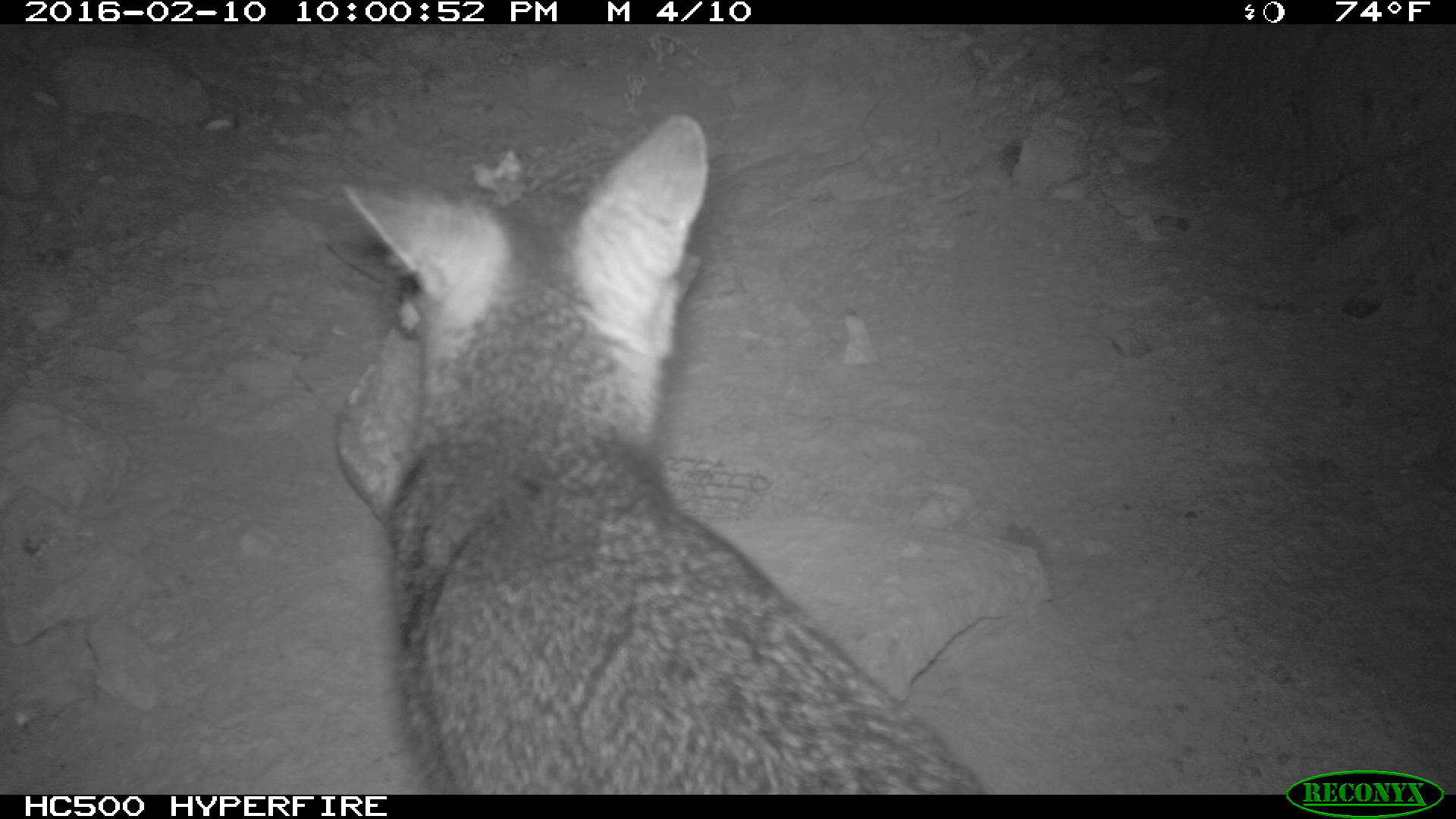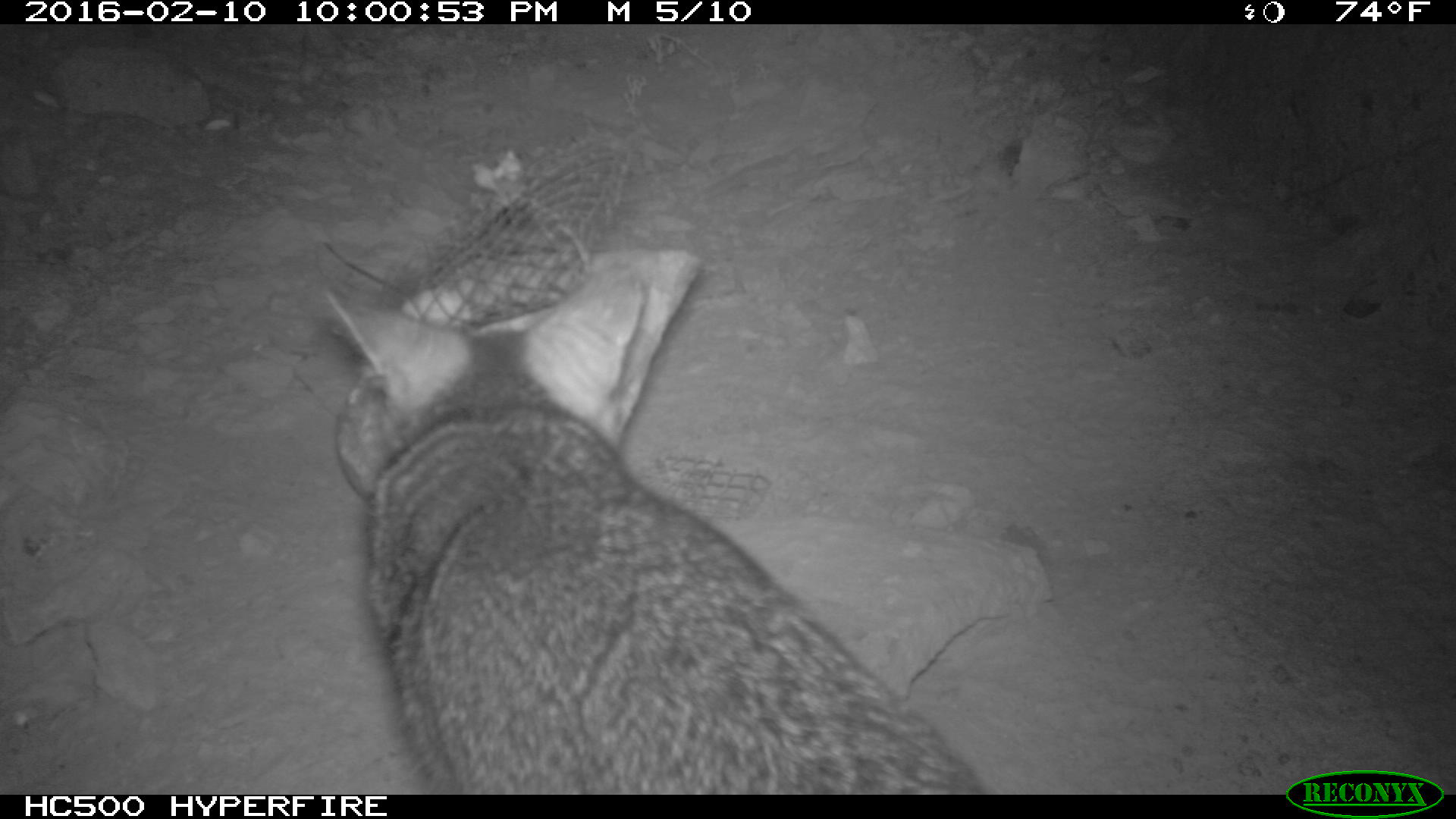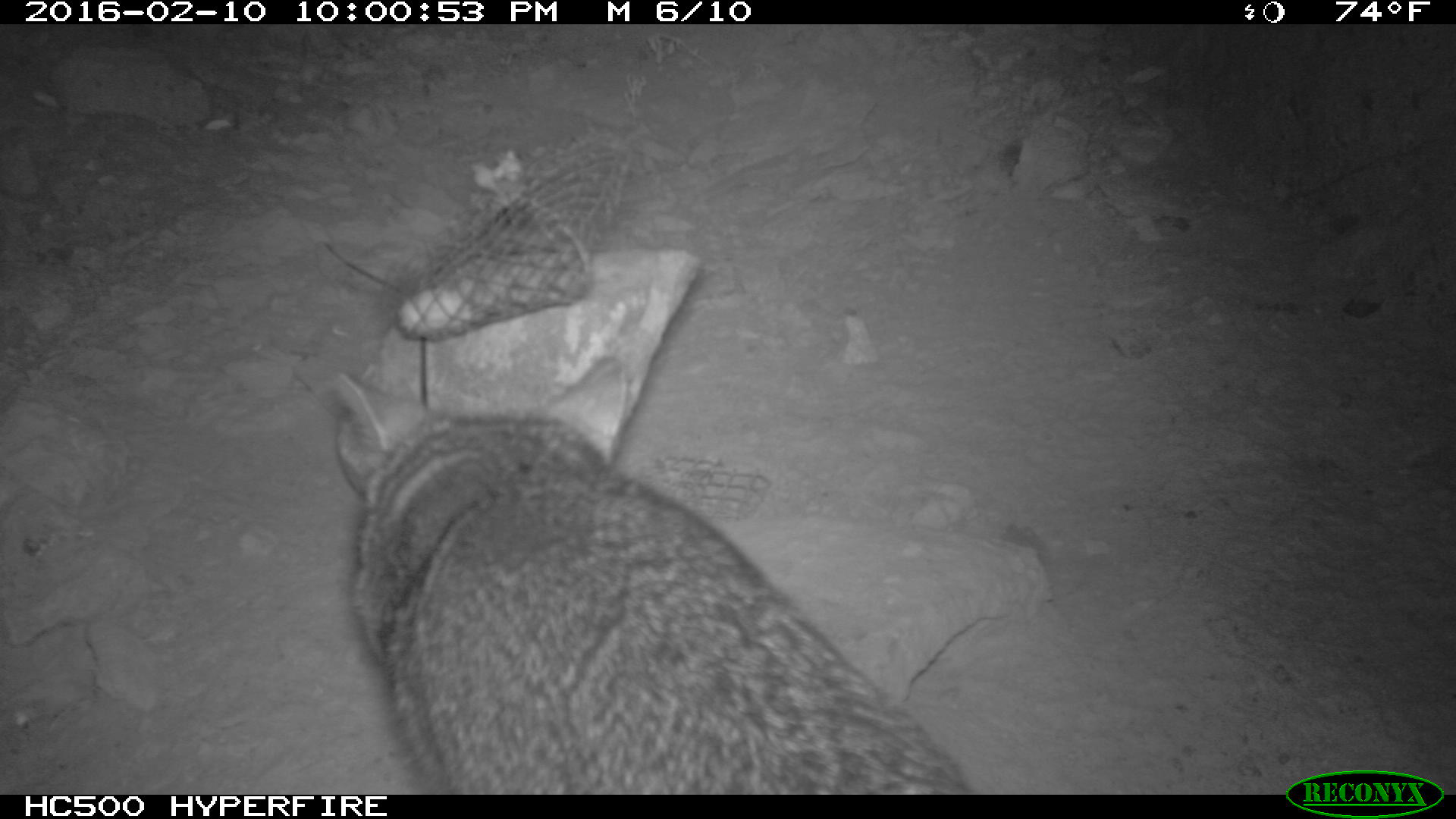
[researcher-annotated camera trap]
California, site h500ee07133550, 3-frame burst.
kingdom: Animalia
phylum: Chordata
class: Mammalia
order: Carnivora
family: Canidae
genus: Urocyon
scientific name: Urocyon littoralis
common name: island fox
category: fox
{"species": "fox (island fox) (Urocyon littoralis)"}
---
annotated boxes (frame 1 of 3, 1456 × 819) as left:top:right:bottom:
fox: 340:111:986:793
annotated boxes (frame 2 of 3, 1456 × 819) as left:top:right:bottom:
fox: 320:262:981:795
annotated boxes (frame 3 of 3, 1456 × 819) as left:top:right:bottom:
fox: 327:360:979:795